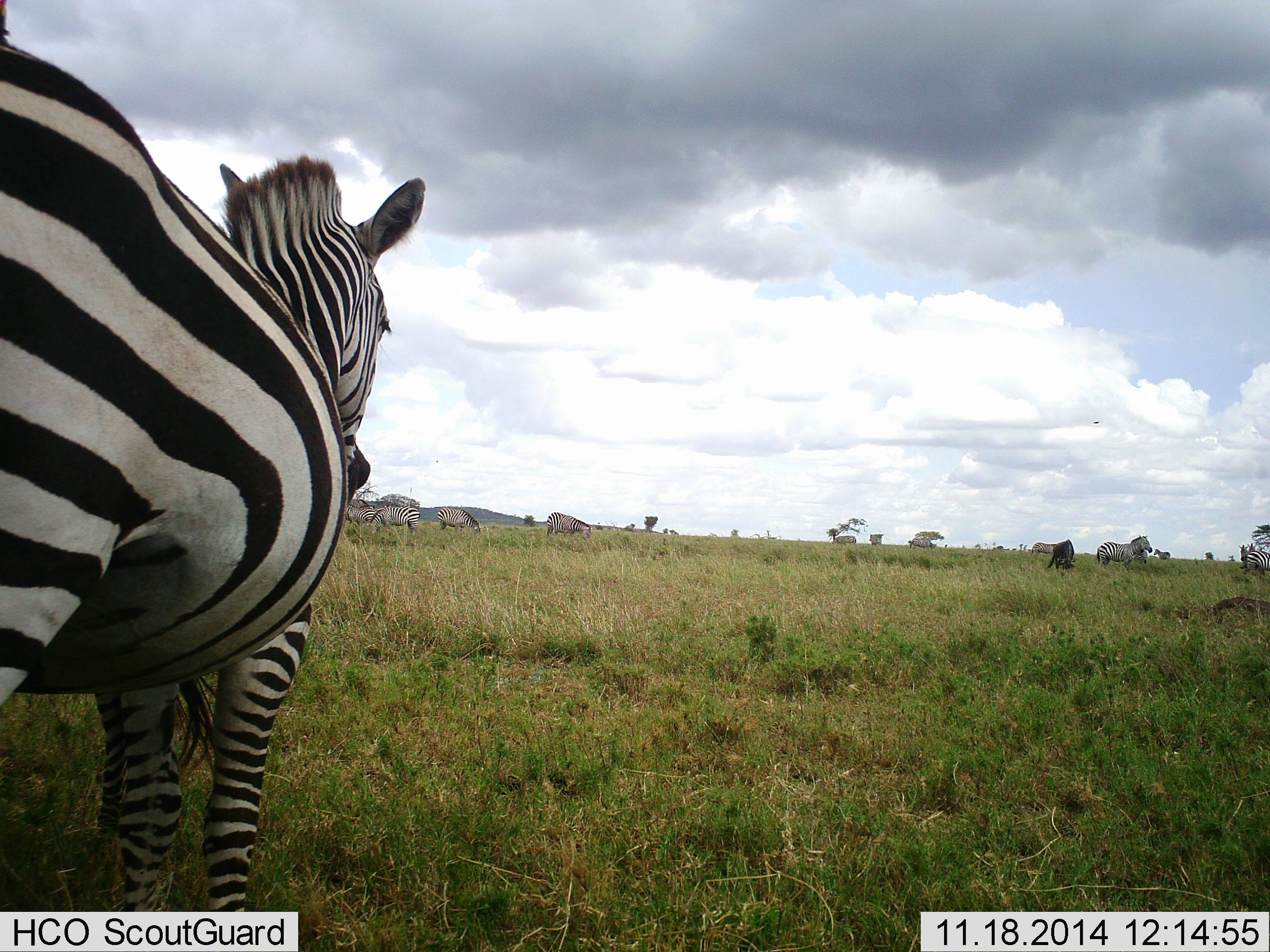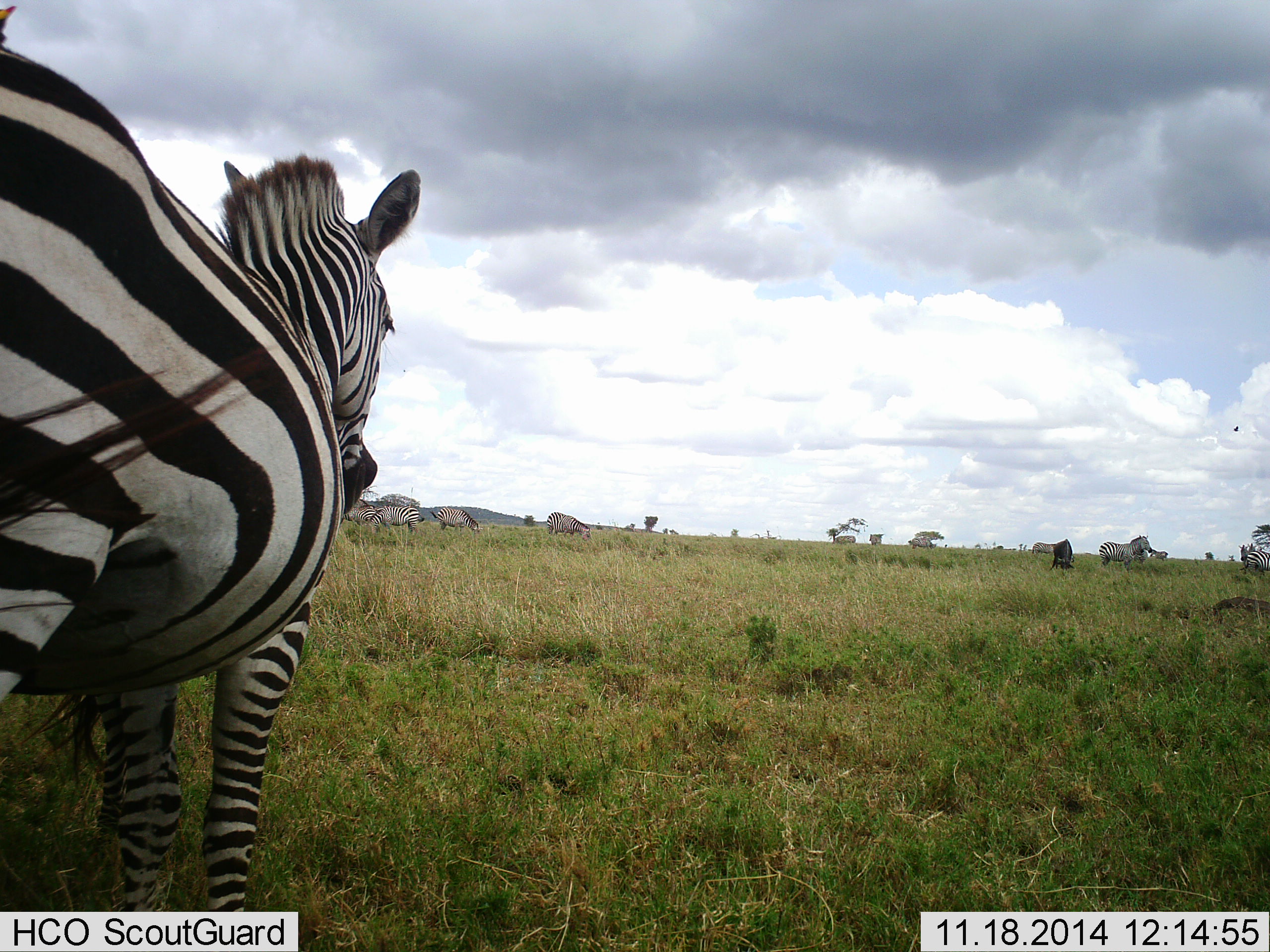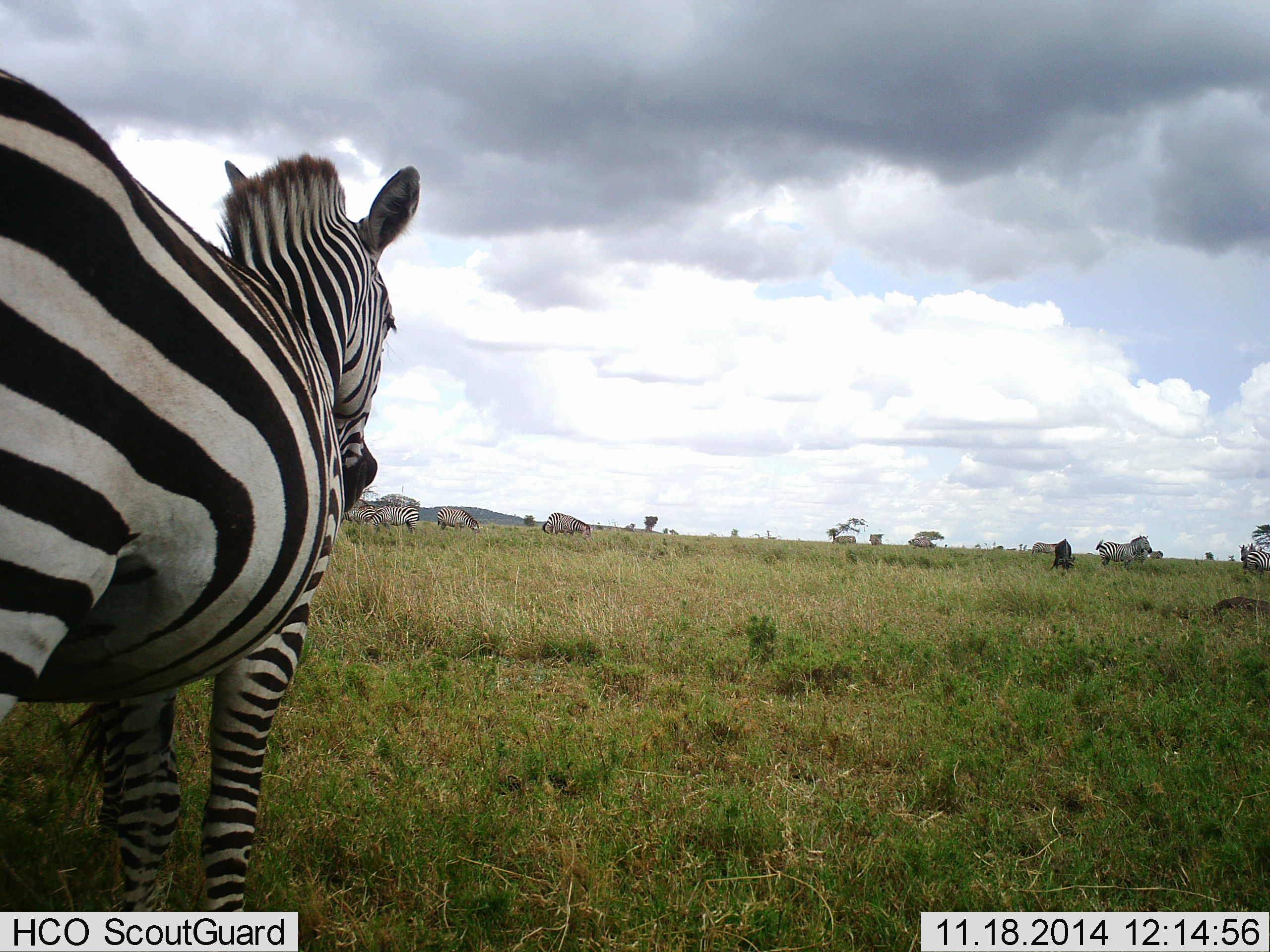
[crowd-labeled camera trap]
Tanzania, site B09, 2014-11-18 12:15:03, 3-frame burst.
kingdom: Animalia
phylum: Chordata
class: Mammalia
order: Perissodactyla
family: Equidae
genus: Equus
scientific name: Equus quagga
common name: plains zebra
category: zebra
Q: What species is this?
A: Zebra (plains zebra) (Equus quagga).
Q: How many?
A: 7.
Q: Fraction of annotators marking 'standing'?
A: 100%.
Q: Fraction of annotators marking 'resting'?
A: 0%.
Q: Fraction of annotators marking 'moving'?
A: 18%.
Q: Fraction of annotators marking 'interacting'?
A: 0%.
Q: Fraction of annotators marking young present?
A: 0%.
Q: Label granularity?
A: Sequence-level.